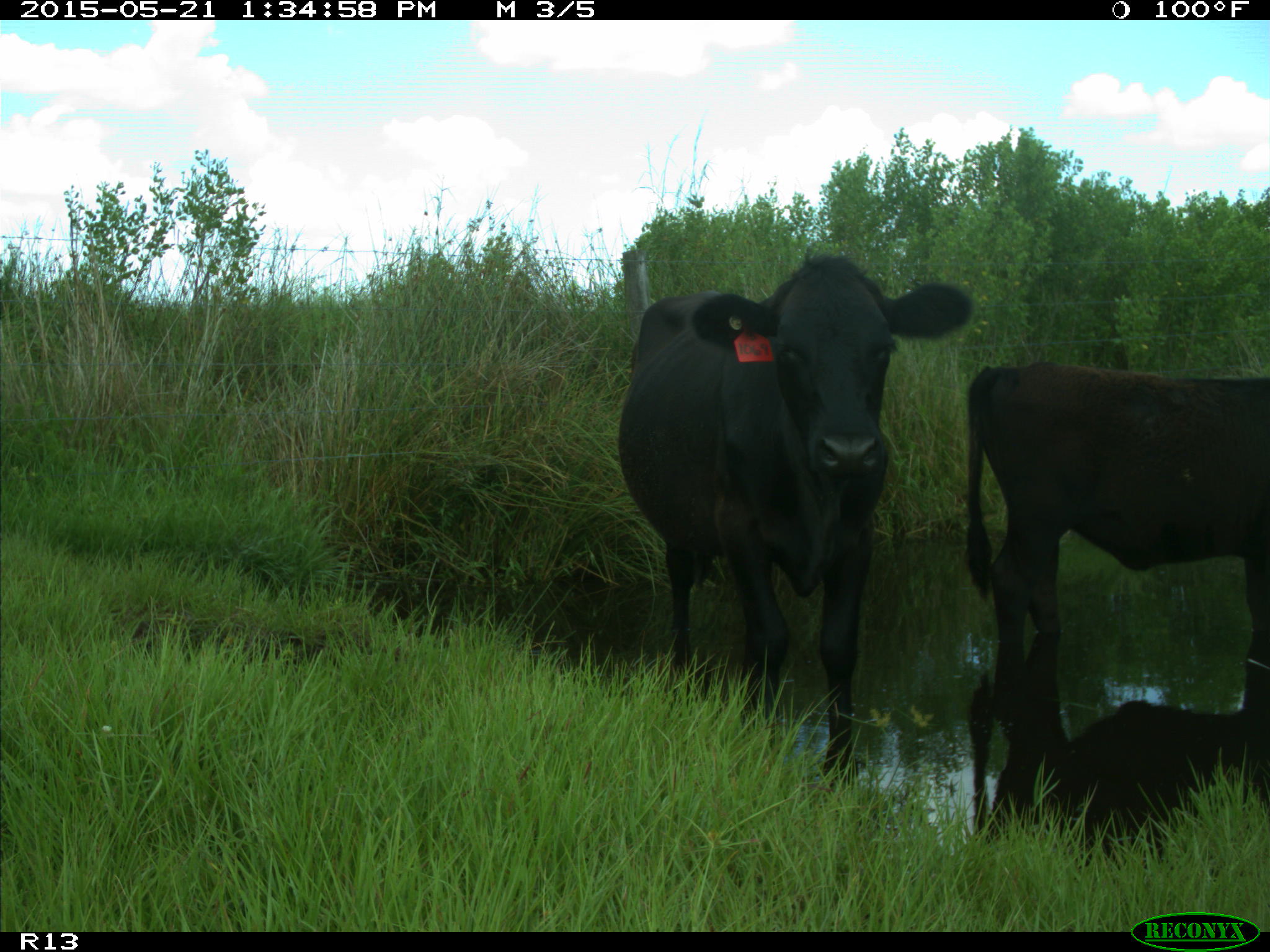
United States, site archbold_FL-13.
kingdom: Animalia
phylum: Chordata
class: Mammalia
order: Artiodactyla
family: Bovidae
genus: Bos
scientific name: Bos taurus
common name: domestic cow